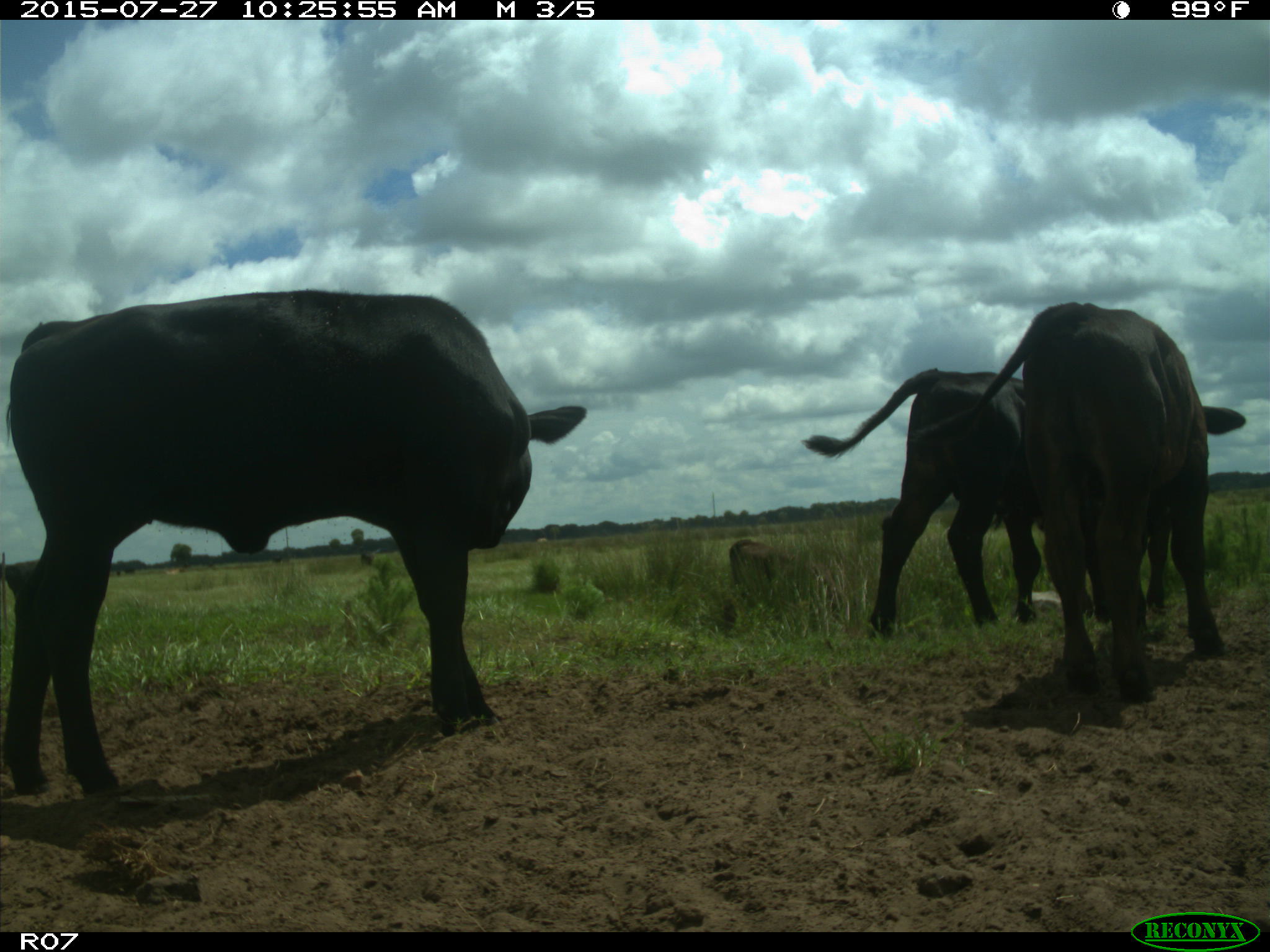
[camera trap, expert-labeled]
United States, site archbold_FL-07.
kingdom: Animalia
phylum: Chordata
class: Mammalia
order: Artiodactyla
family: Bovidae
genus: Bos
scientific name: Bos taurus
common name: domestic cow